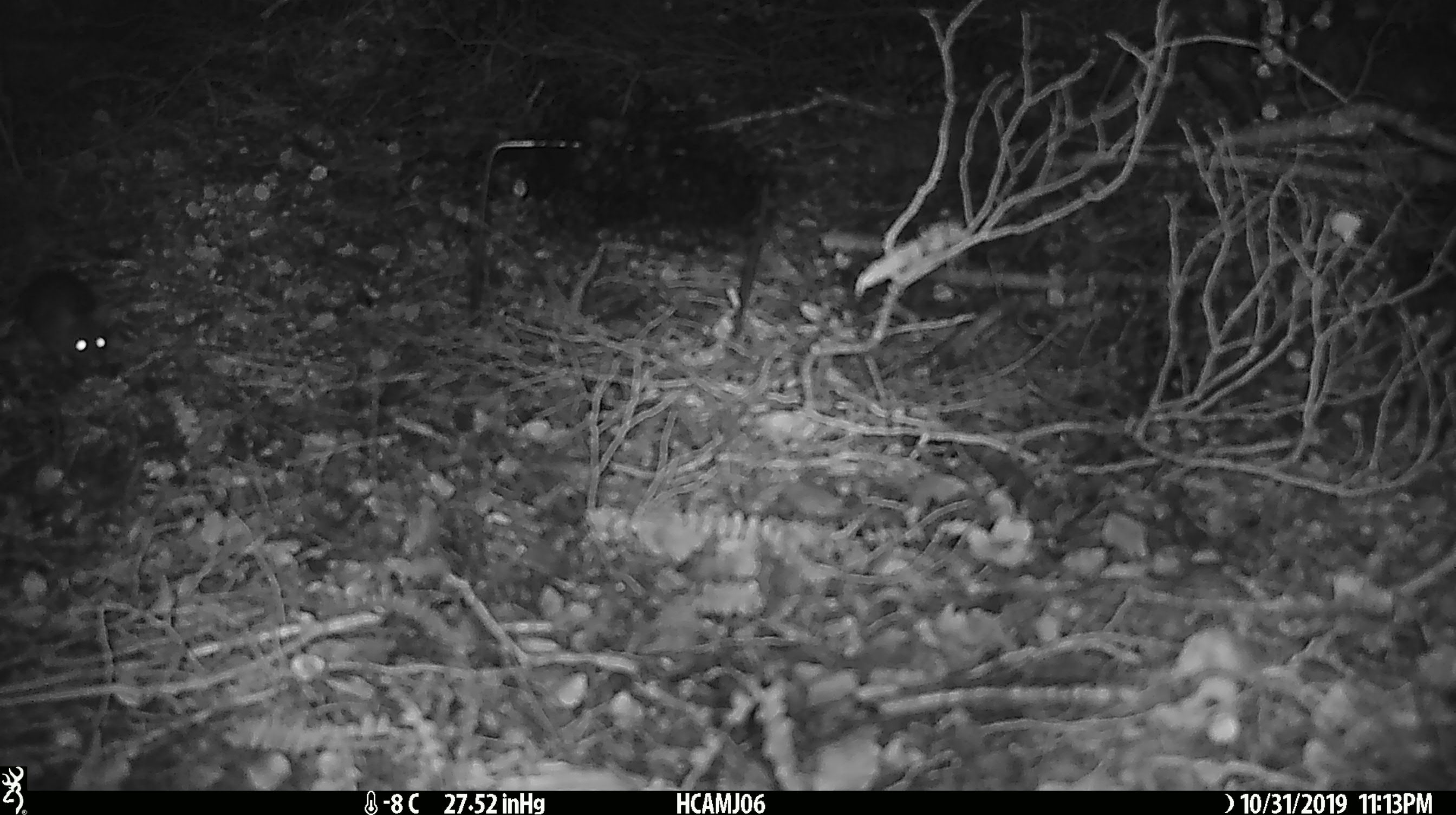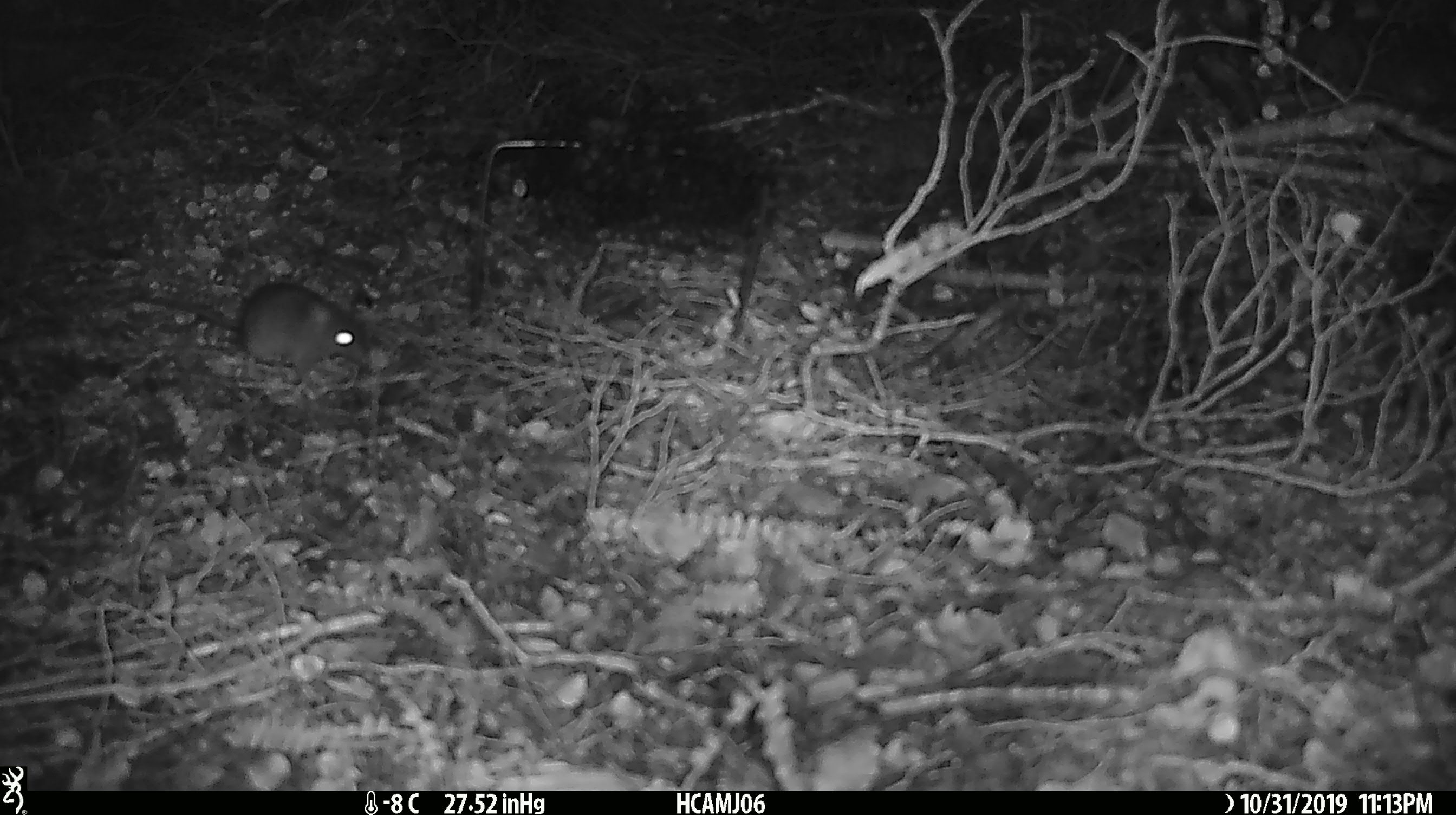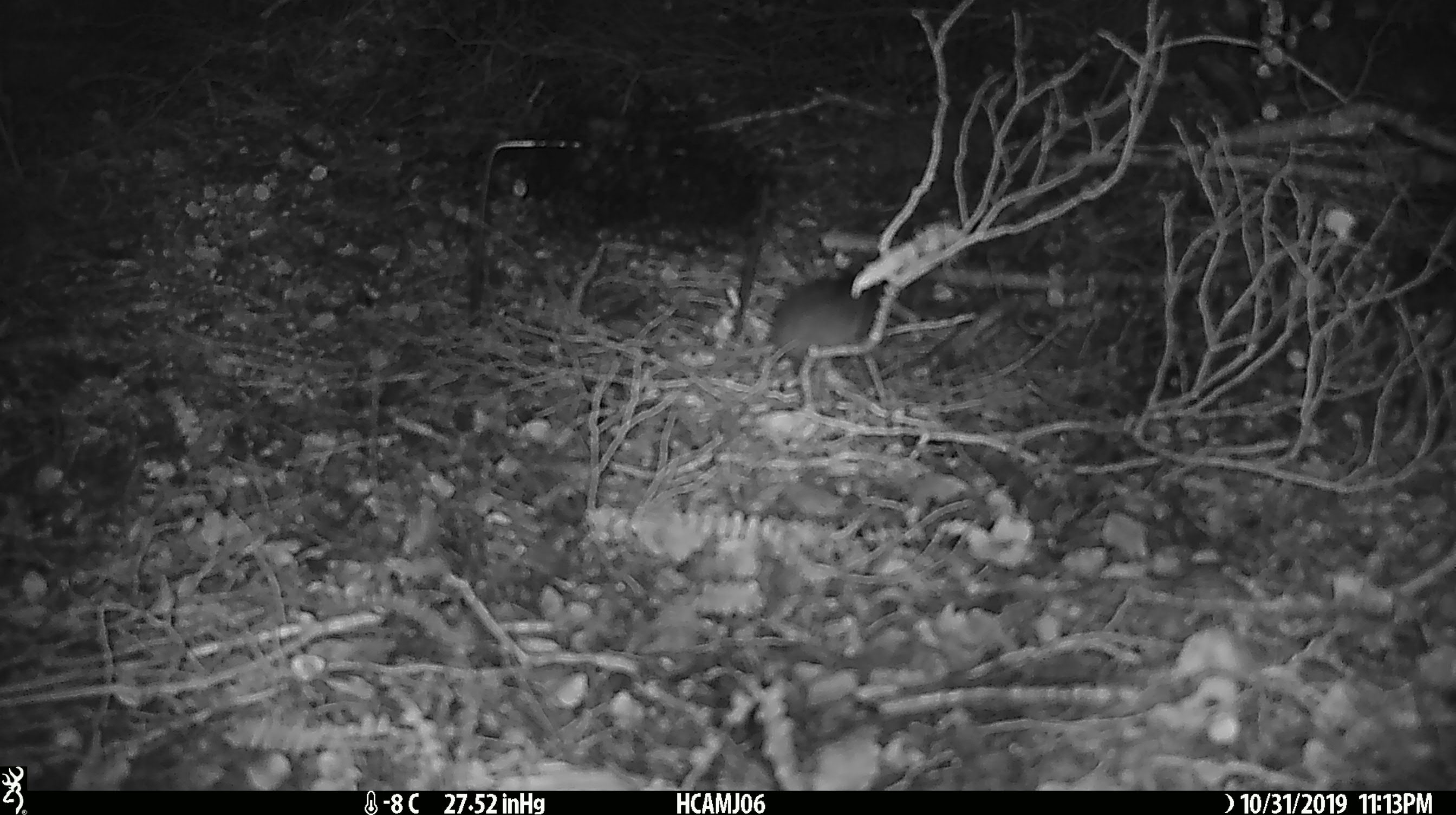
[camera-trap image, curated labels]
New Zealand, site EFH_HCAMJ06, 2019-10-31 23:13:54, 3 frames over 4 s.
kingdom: Animalia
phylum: Chordata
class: Mammalia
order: Rodentia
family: Muridae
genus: Mus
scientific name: Mus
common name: mouse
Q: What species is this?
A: Mouse (Mus).